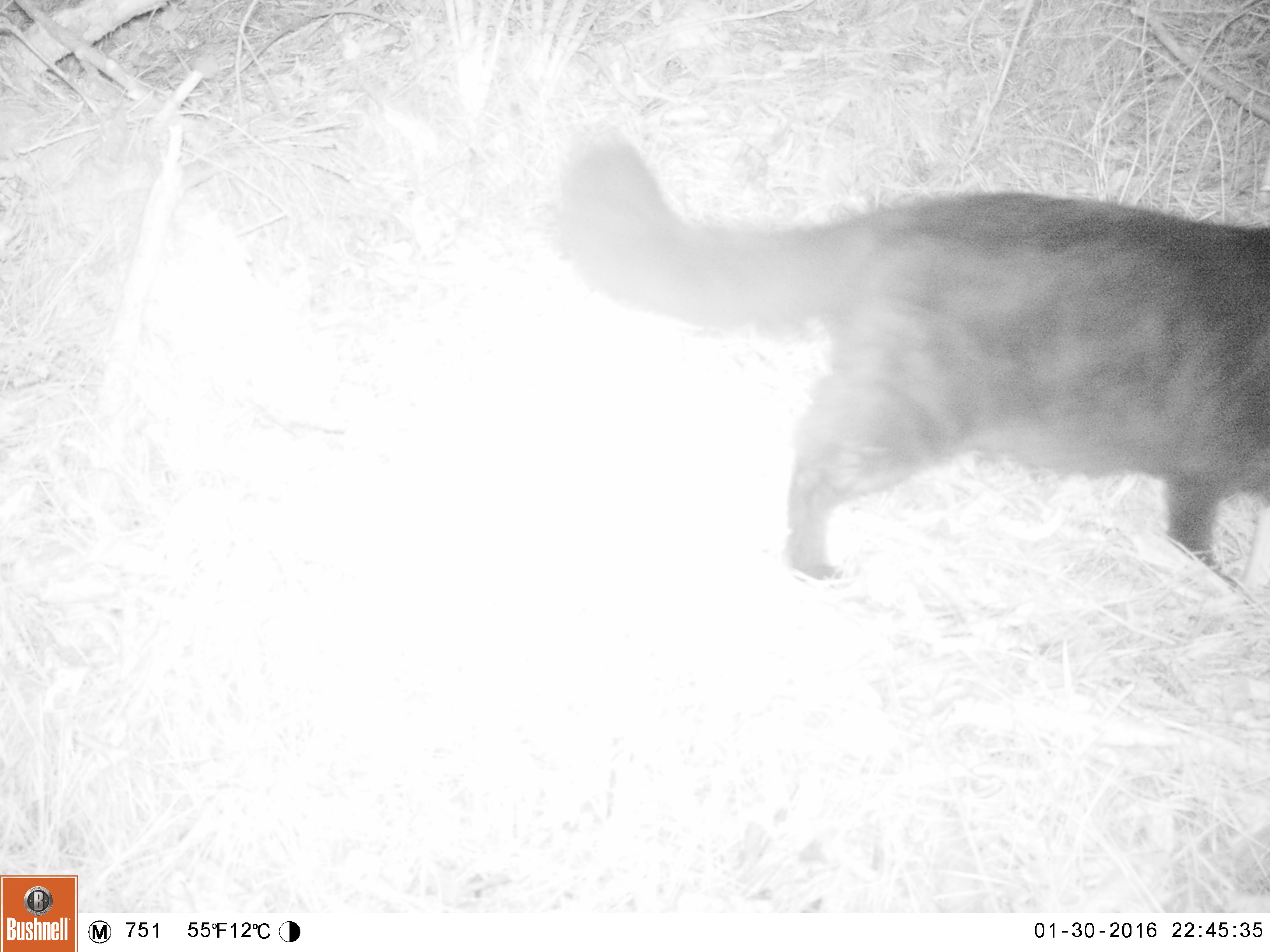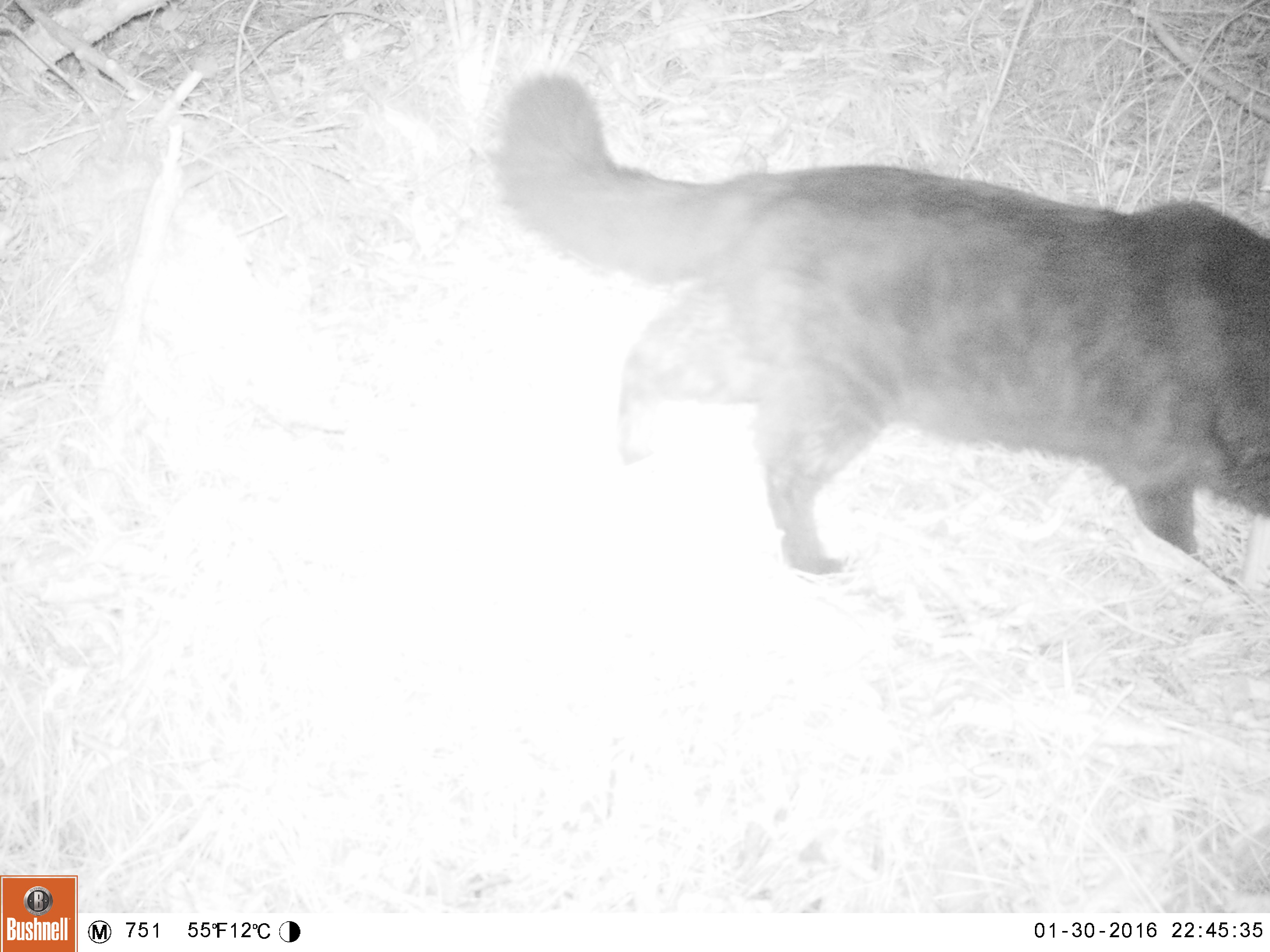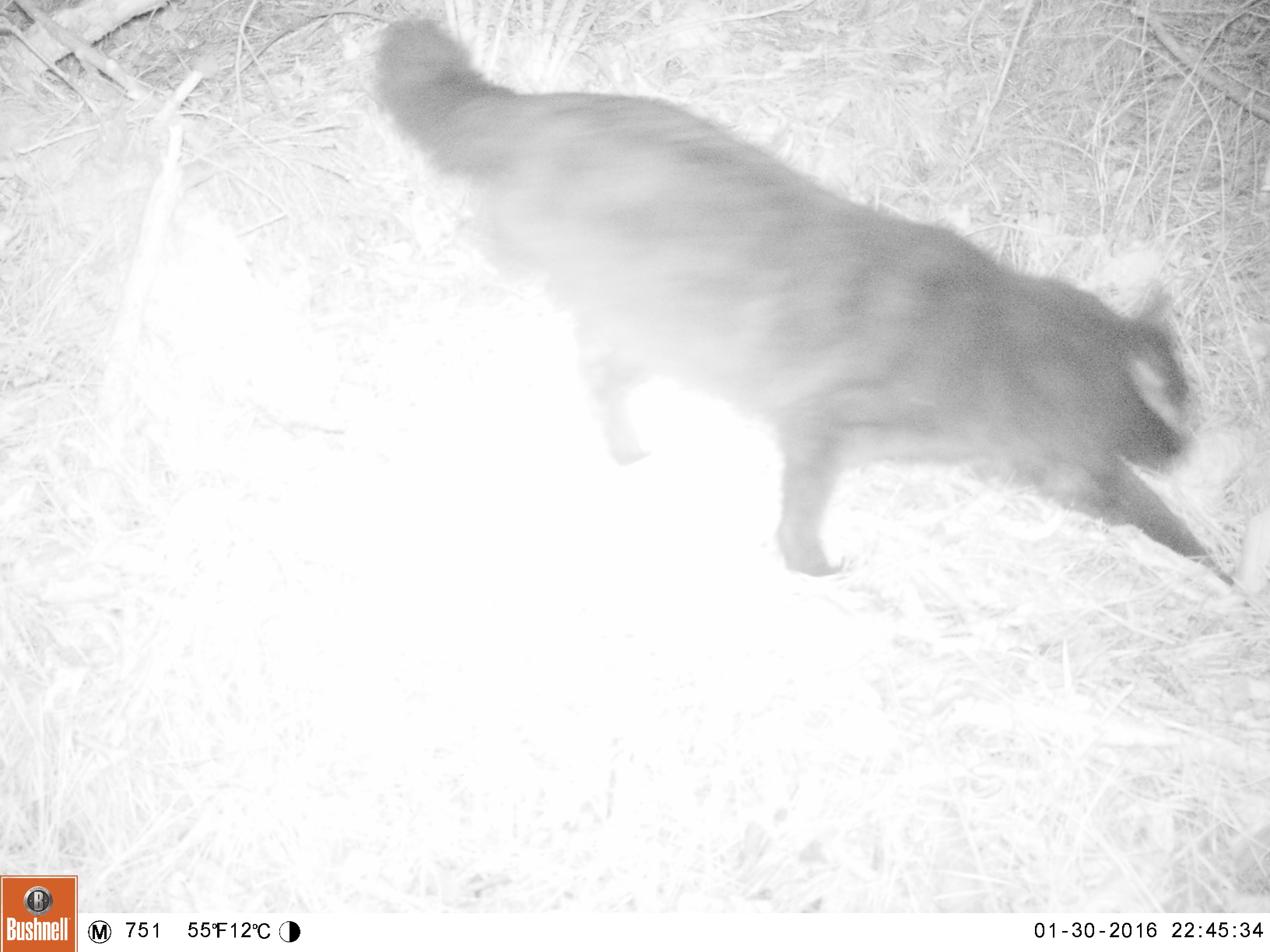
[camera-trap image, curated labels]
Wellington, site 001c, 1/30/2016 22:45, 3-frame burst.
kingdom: Animalia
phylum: Chordata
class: Mammalia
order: Carnivora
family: Felidae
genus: Felis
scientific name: Felis catus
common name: cat